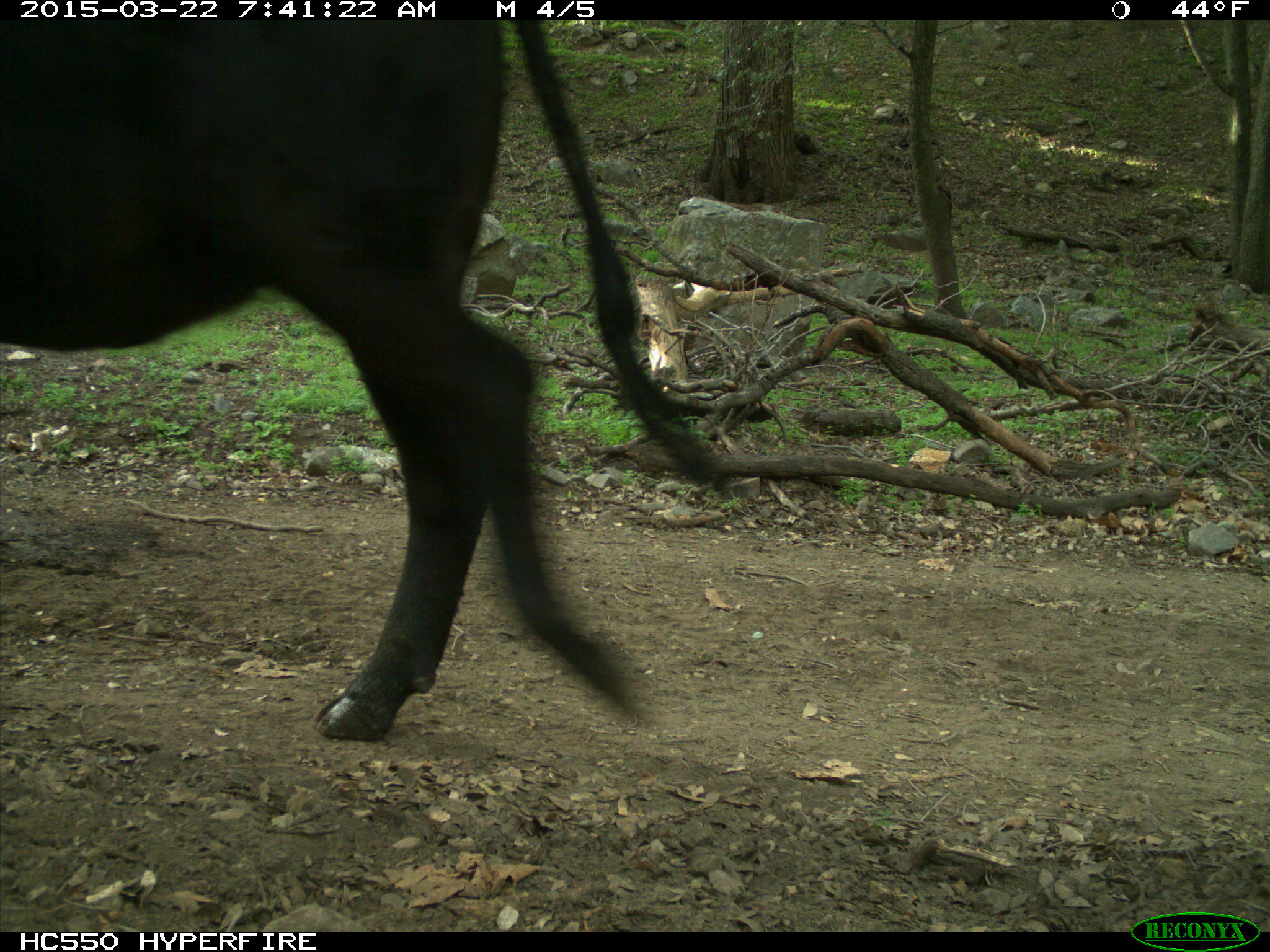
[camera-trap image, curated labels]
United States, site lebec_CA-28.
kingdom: Animalia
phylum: Chordata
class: Mammalia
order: Artiodactyla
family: Bovidae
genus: Bos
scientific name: Bos taurus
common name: domestic cow